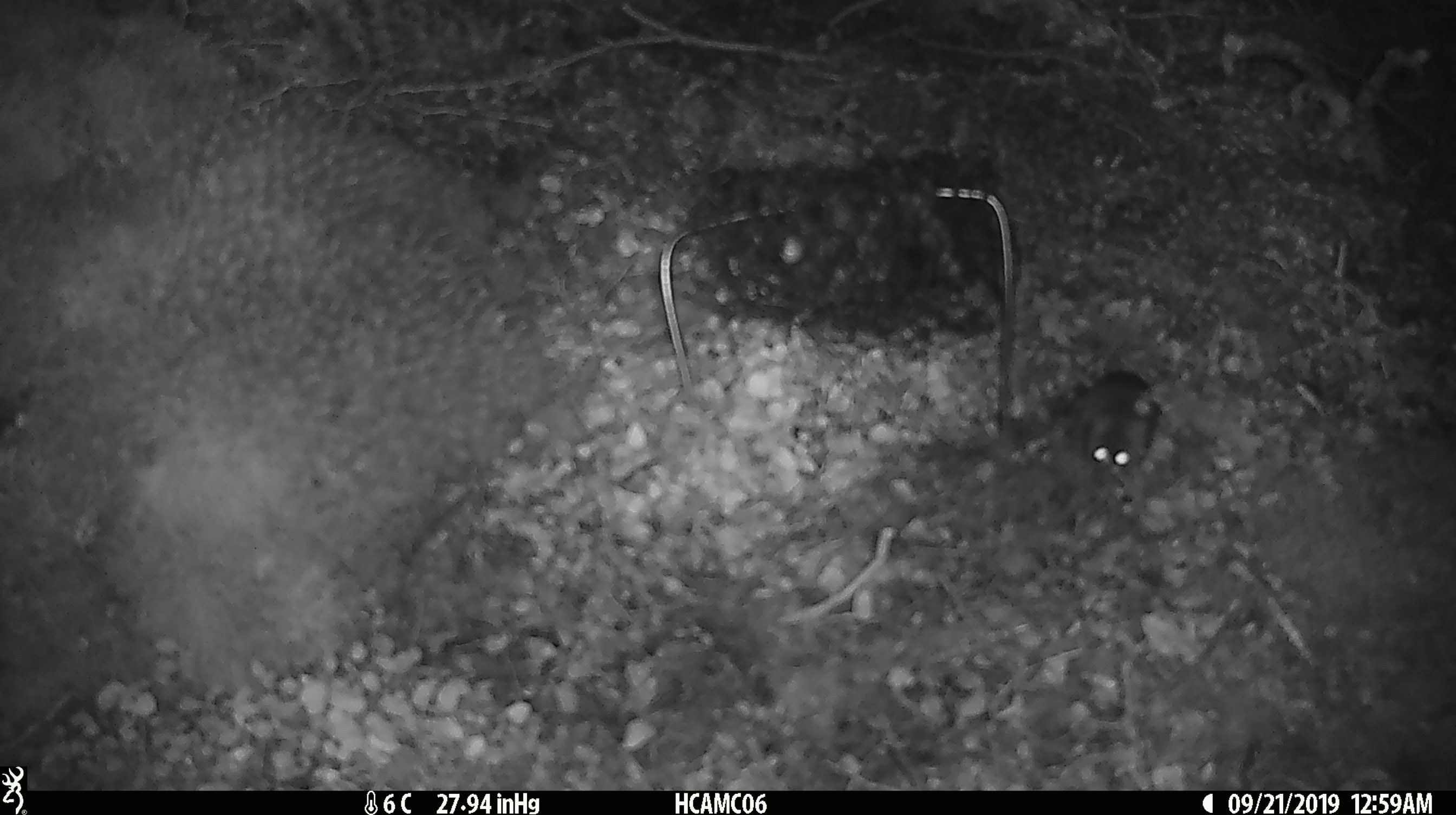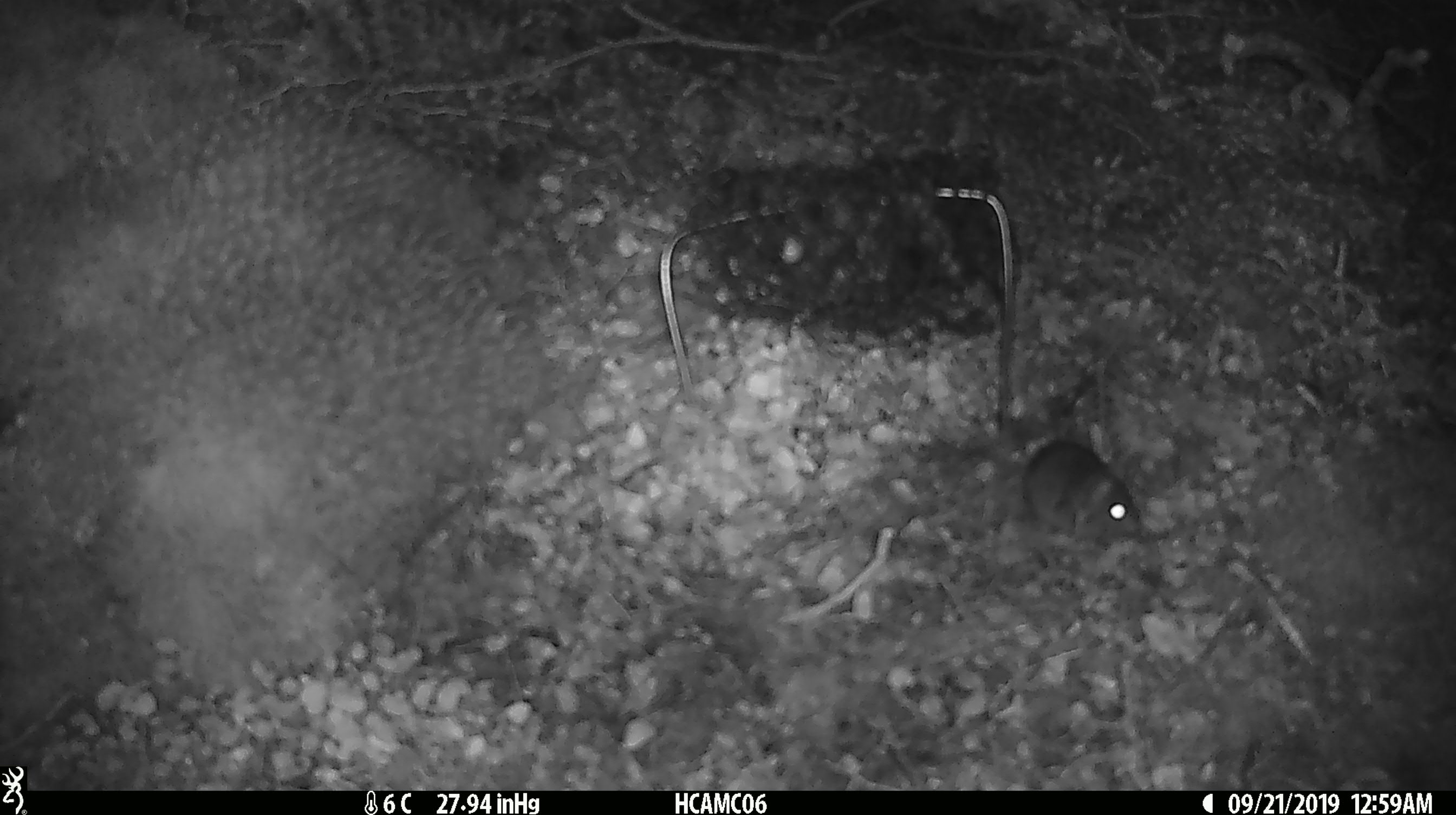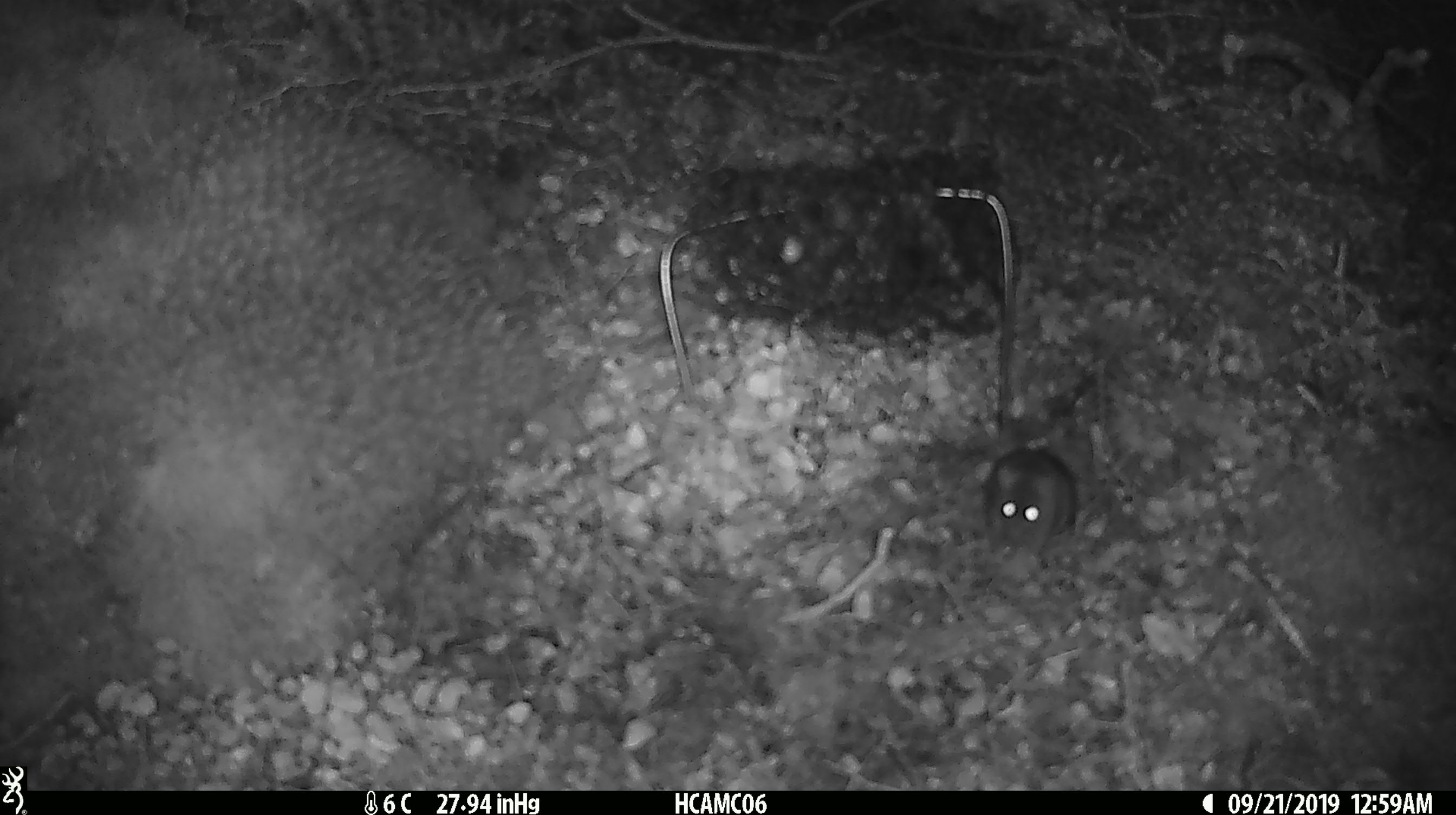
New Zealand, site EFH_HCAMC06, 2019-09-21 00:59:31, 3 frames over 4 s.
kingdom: Animalia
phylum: Chordata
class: Mammalia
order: Rodentia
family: Muridae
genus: Mus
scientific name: Mus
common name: mouse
Mouse (Mus).